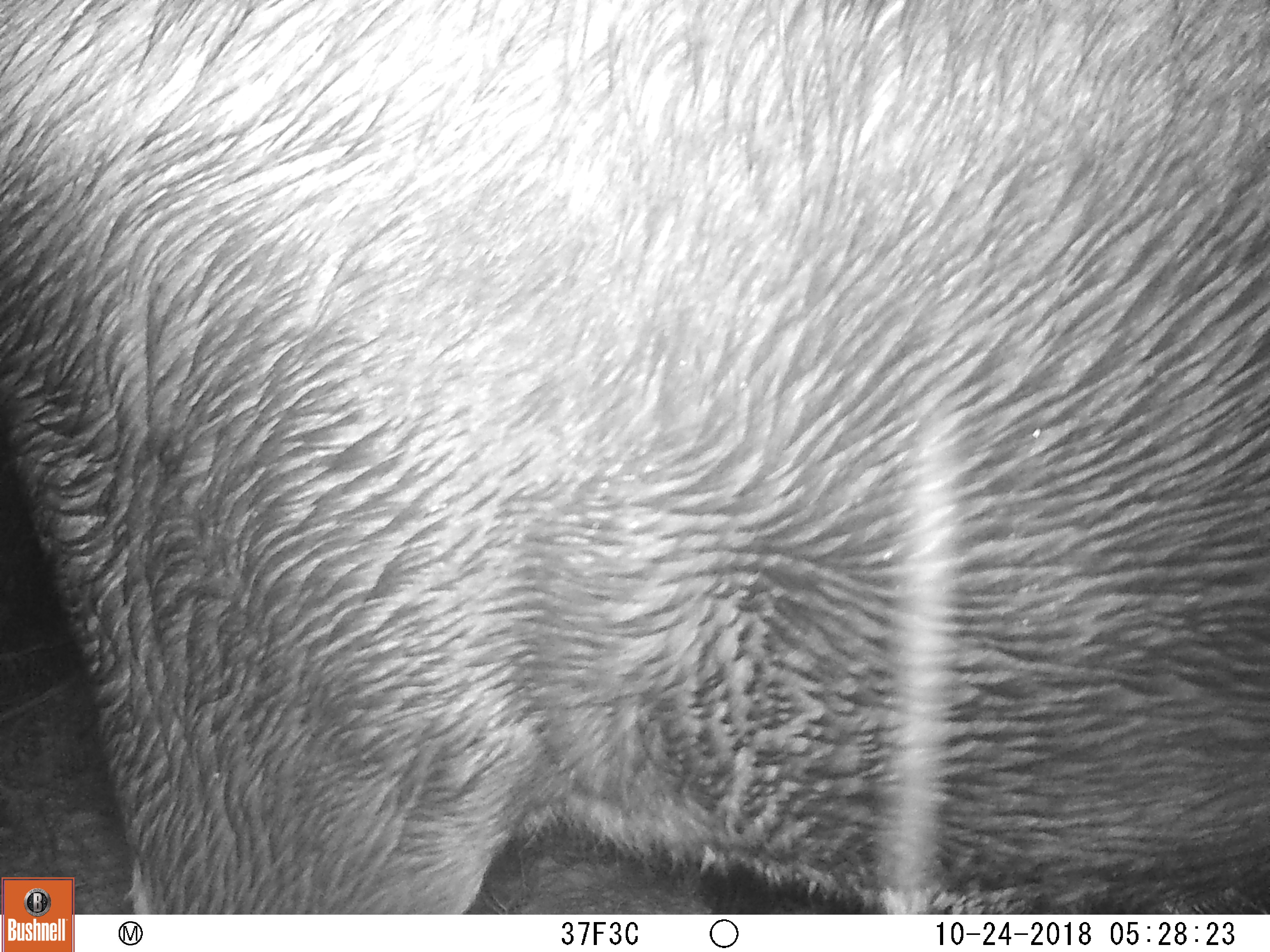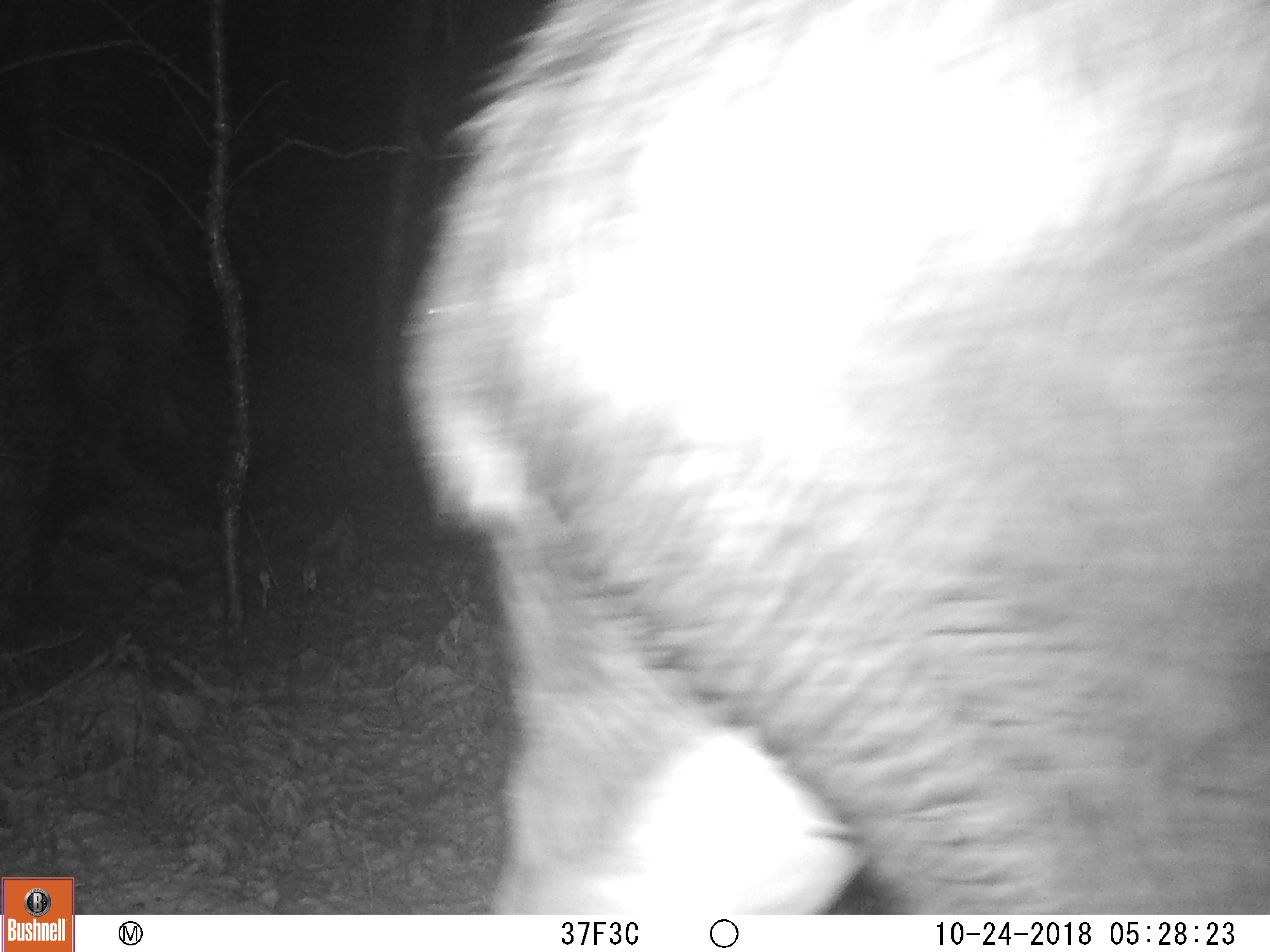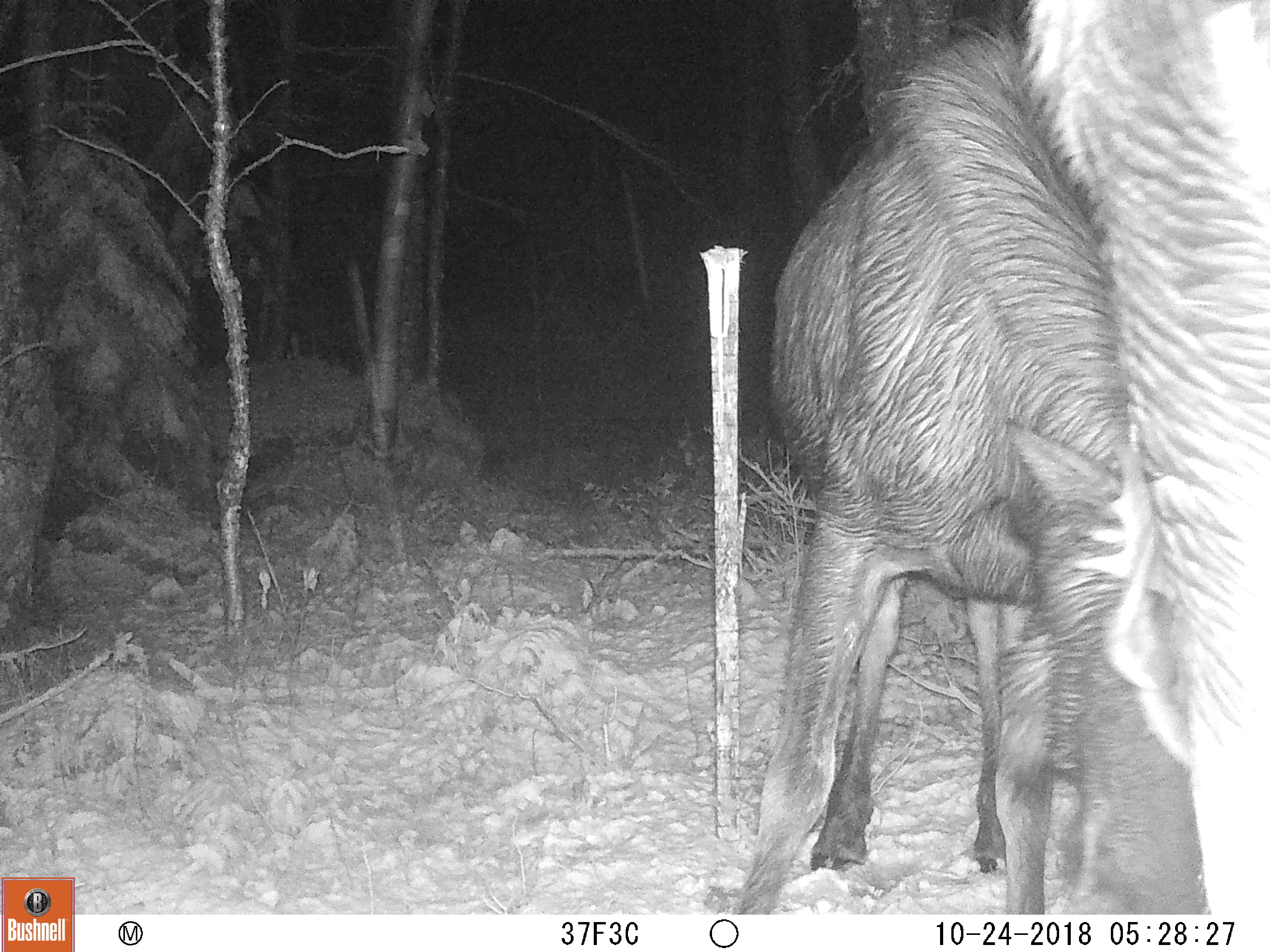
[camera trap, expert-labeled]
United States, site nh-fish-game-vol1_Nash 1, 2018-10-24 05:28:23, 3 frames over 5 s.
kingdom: Animalia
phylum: Chordata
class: Mammalia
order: Artiodactyla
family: Cervidae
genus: Alces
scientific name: Alces alces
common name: moose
Moose (Alces alces).